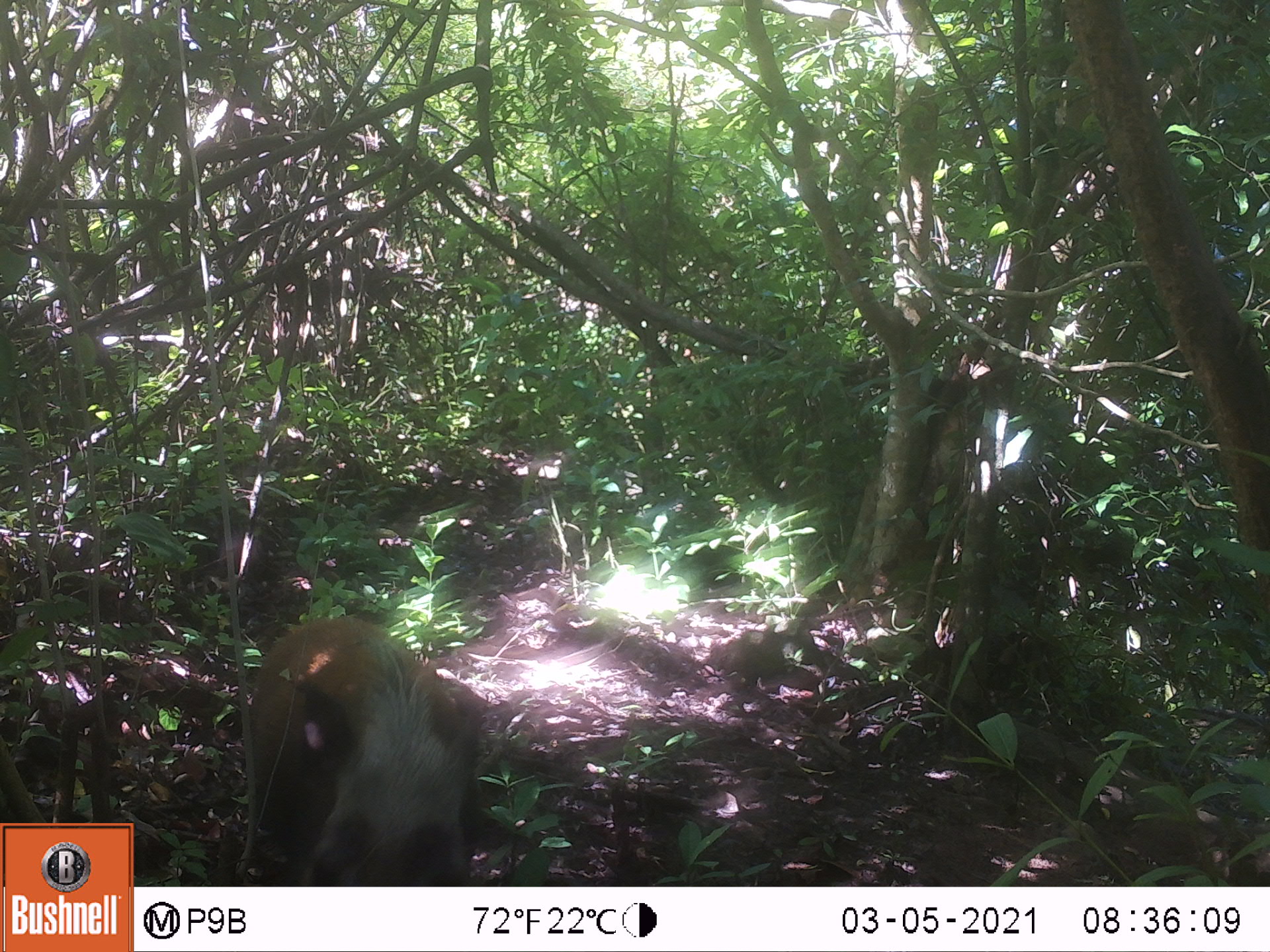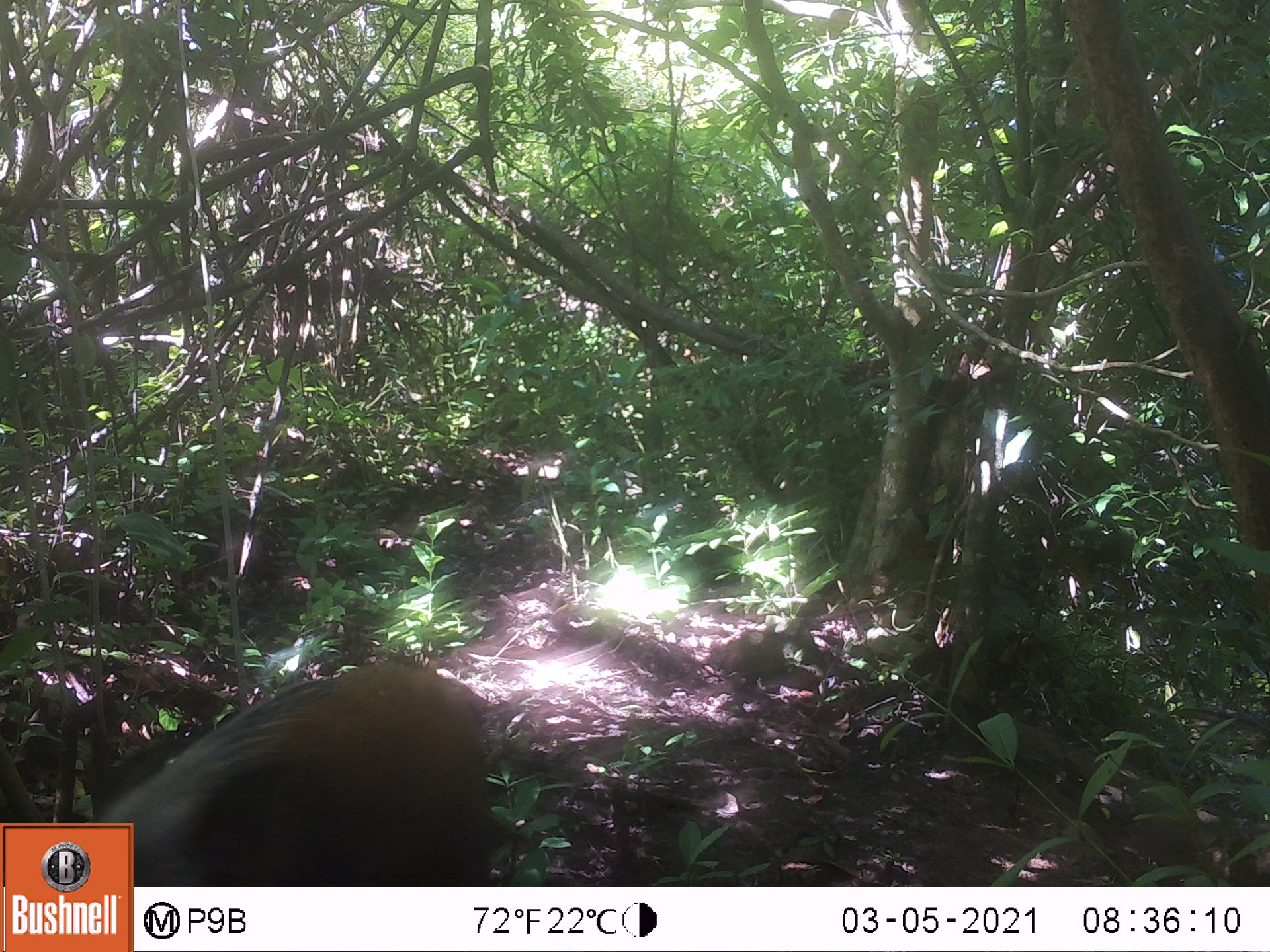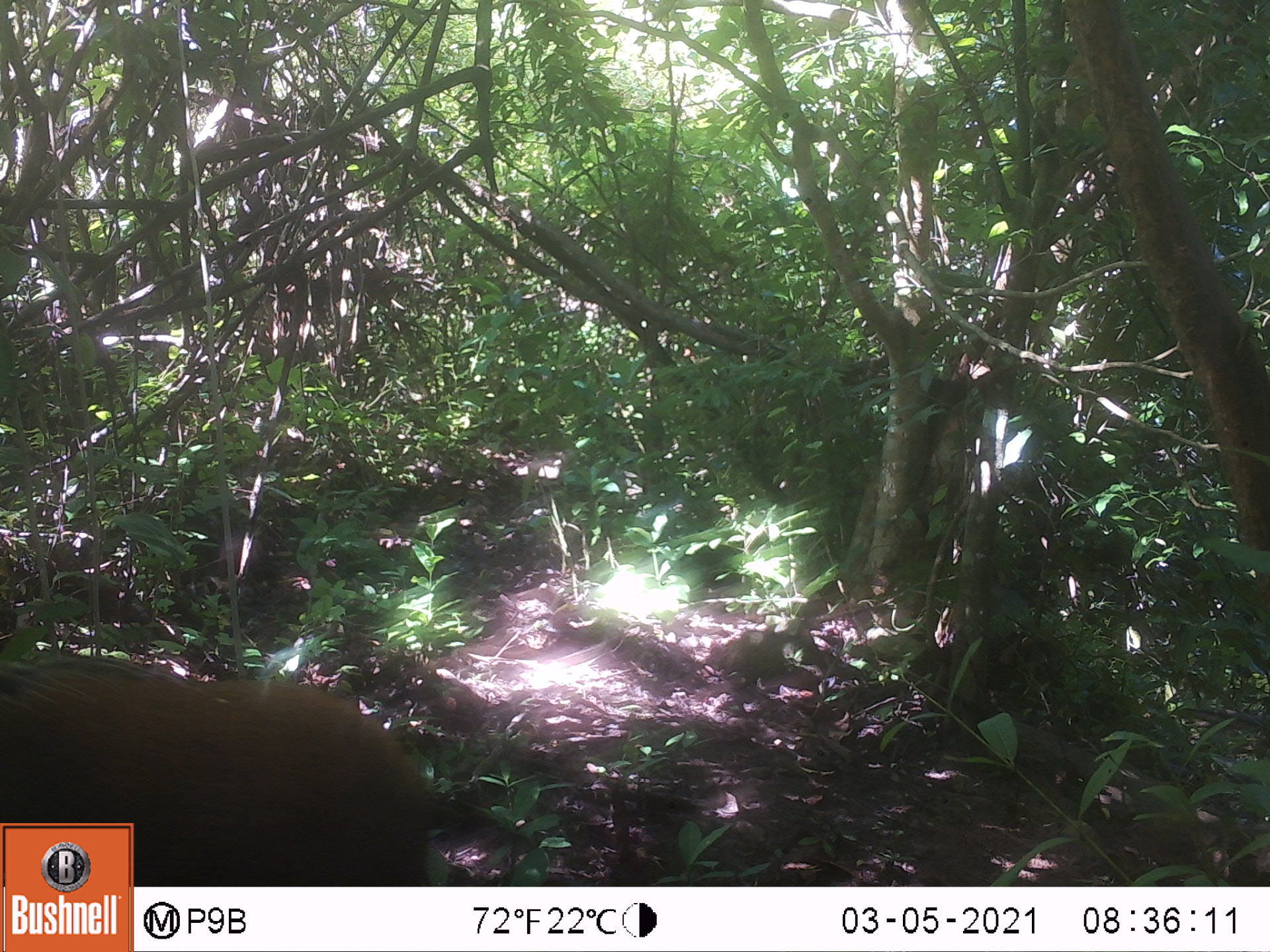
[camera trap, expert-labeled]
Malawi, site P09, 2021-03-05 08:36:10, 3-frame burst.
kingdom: Animalia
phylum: Chordata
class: Mammalia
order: Artiodactyla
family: Suidae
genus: Potamochoerus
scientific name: Potamochoerus larvatus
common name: bushpig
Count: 1.